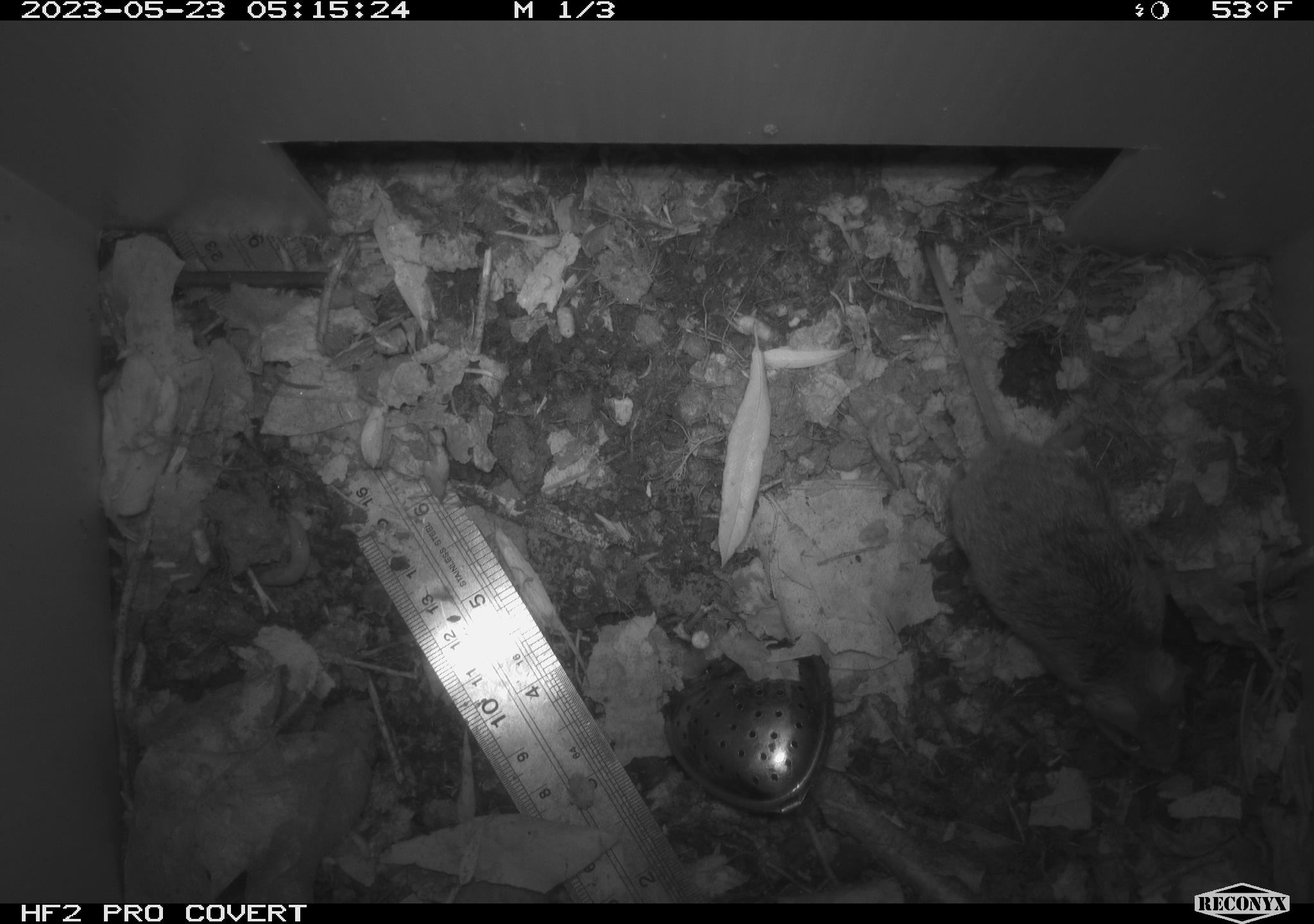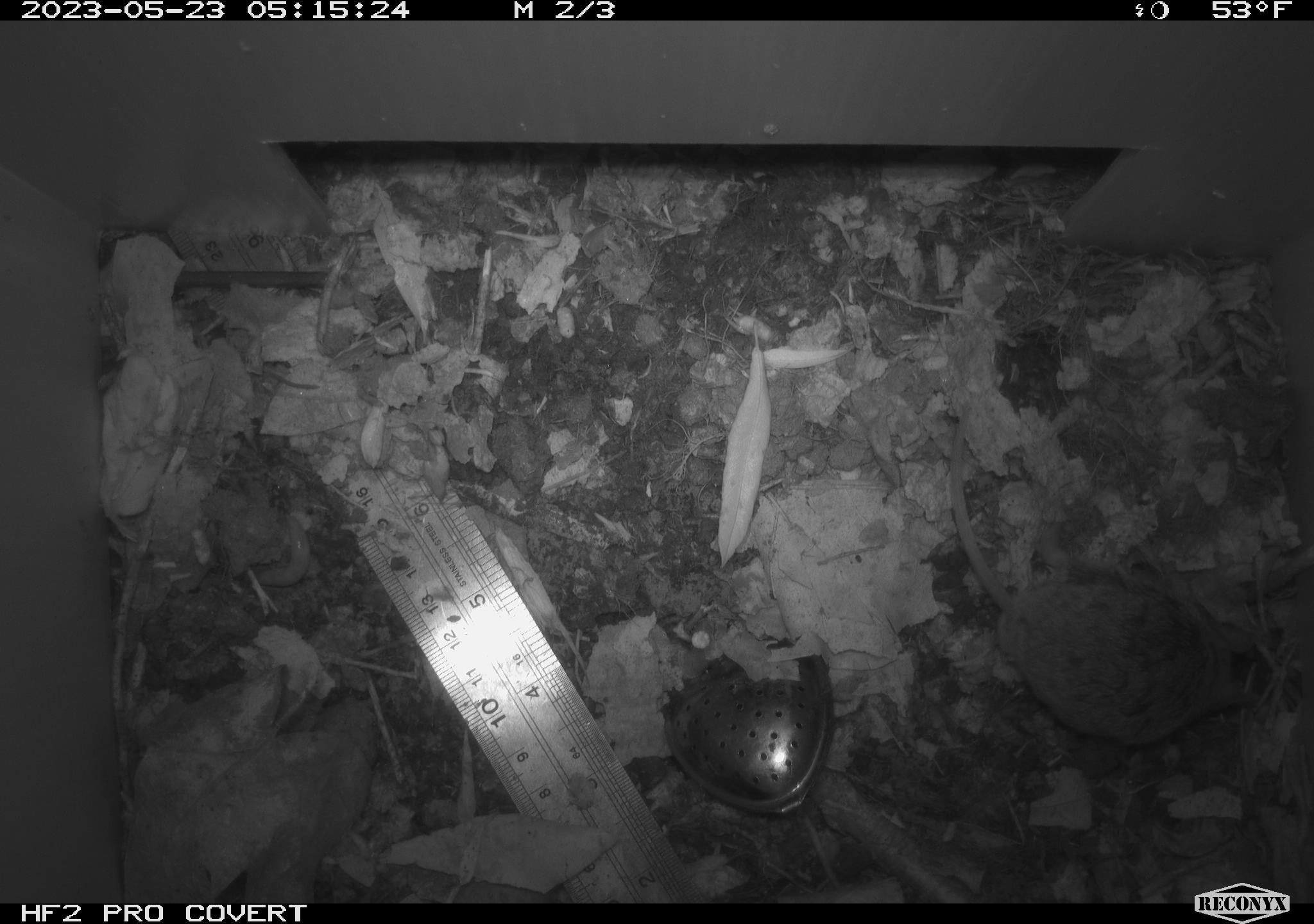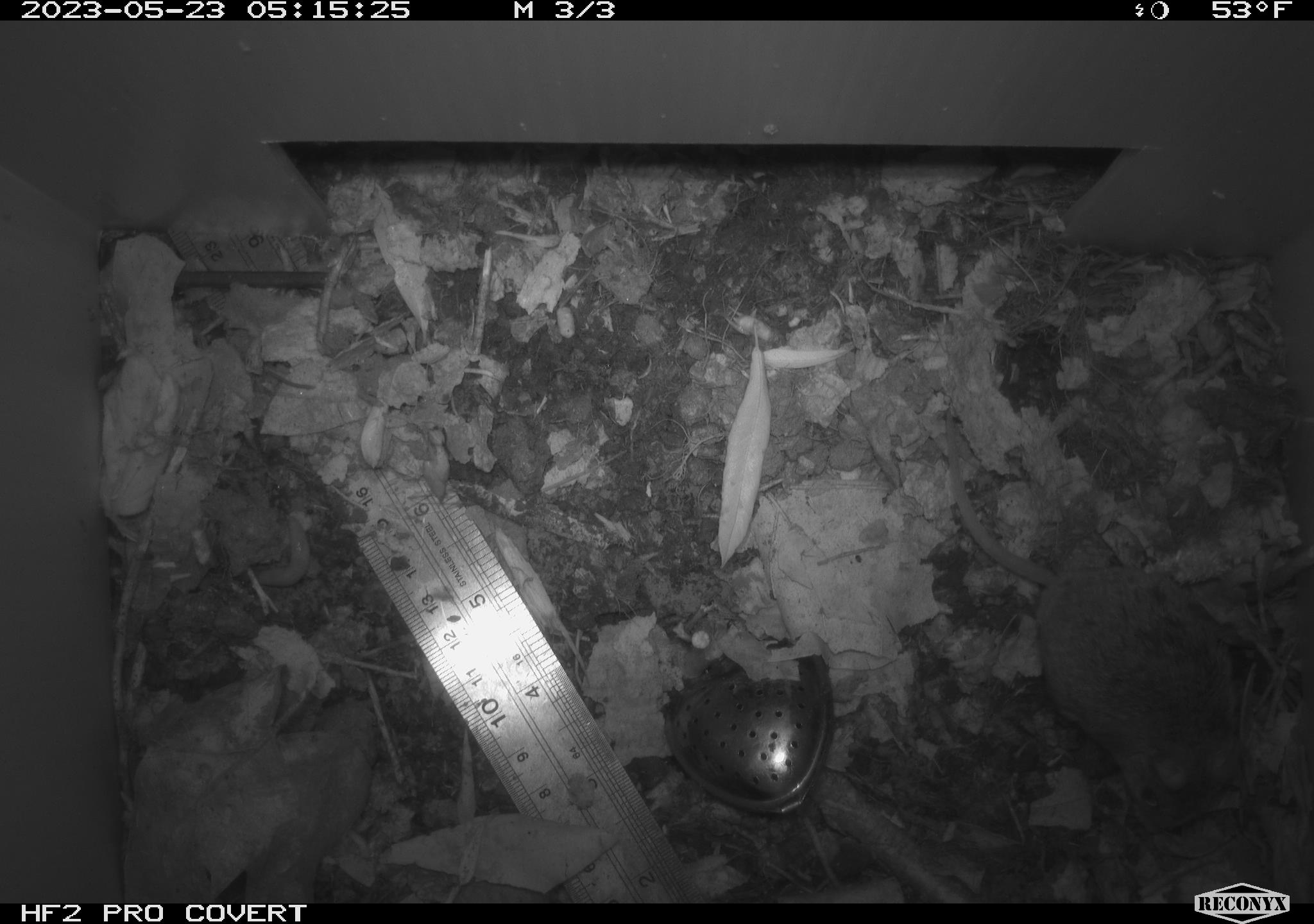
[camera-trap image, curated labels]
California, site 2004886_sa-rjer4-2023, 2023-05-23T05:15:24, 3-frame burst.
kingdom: Animalia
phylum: Chordata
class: Mammalia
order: Rodentia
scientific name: Rodentia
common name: mouse species